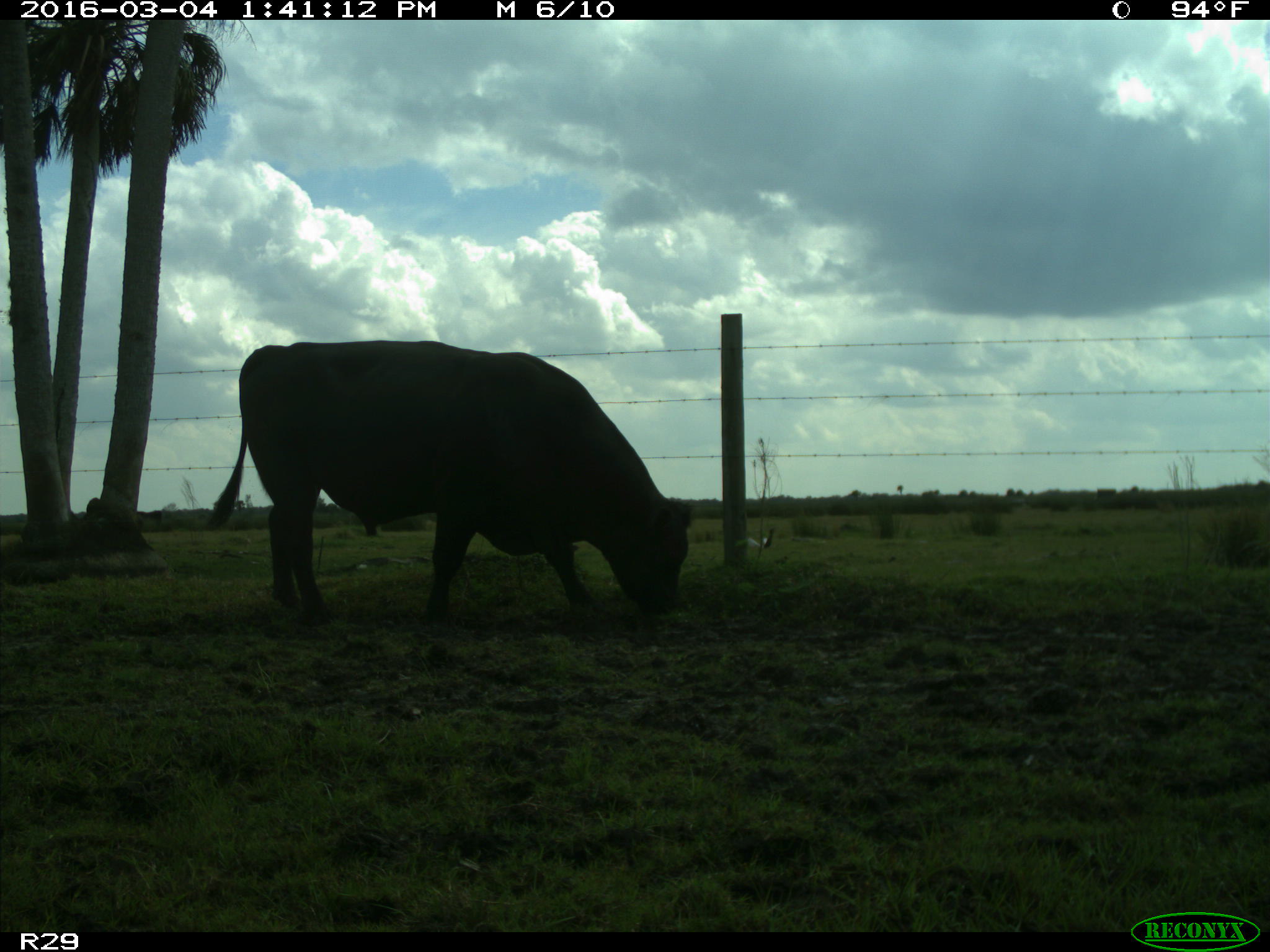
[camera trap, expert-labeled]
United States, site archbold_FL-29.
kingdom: Animalia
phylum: Chordata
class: Mammalia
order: Artiodactyla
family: Bovidae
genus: Bos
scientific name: Bos taurus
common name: domestic cow